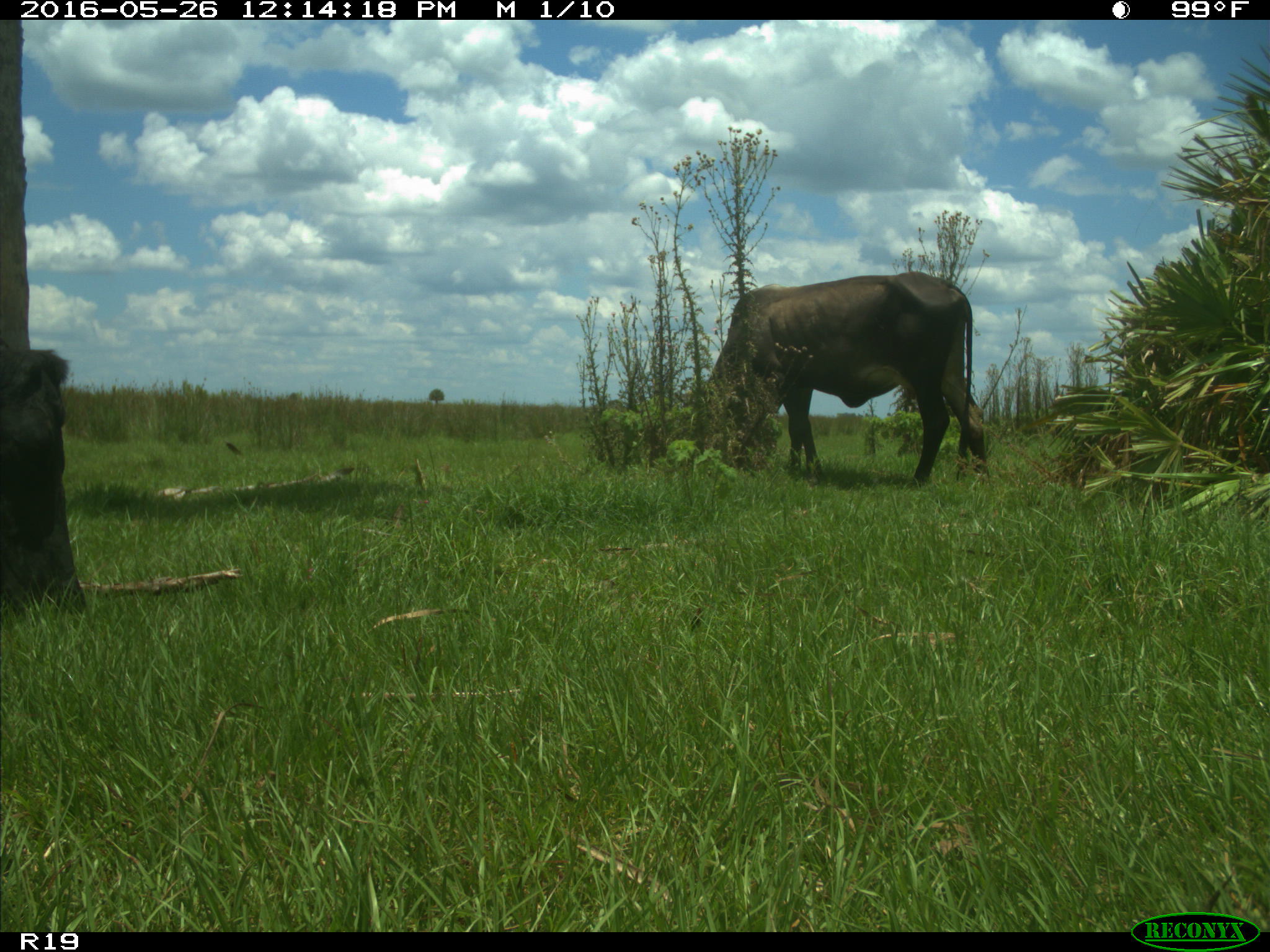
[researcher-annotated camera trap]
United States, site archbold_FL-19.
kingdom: Animalia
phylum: Chordata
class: Mammalia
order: Artiodactyla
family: Bovidae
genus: Bos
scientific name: Bos taurus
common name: domestic cow